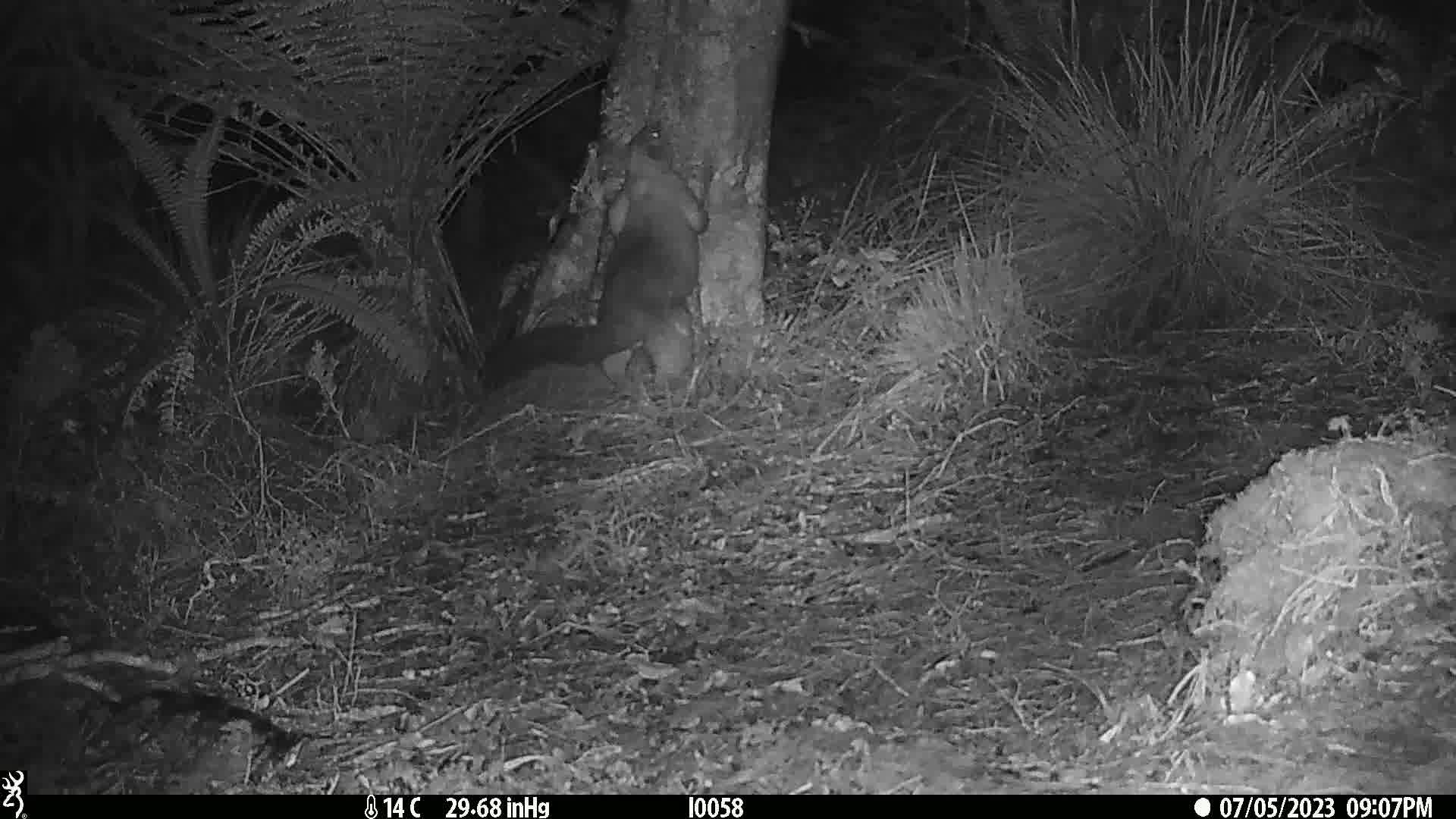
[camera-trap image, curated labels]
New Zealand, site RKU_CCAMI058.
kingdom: Animalia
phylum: Chordata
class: Mammalia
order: Diprotodontia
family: Phalangeridae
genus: Trichosurus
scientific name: Trichosurus vulpecula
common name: common brushtail possum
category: possum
Possum (common brushtail possum) (Trichosurus vulpecula).